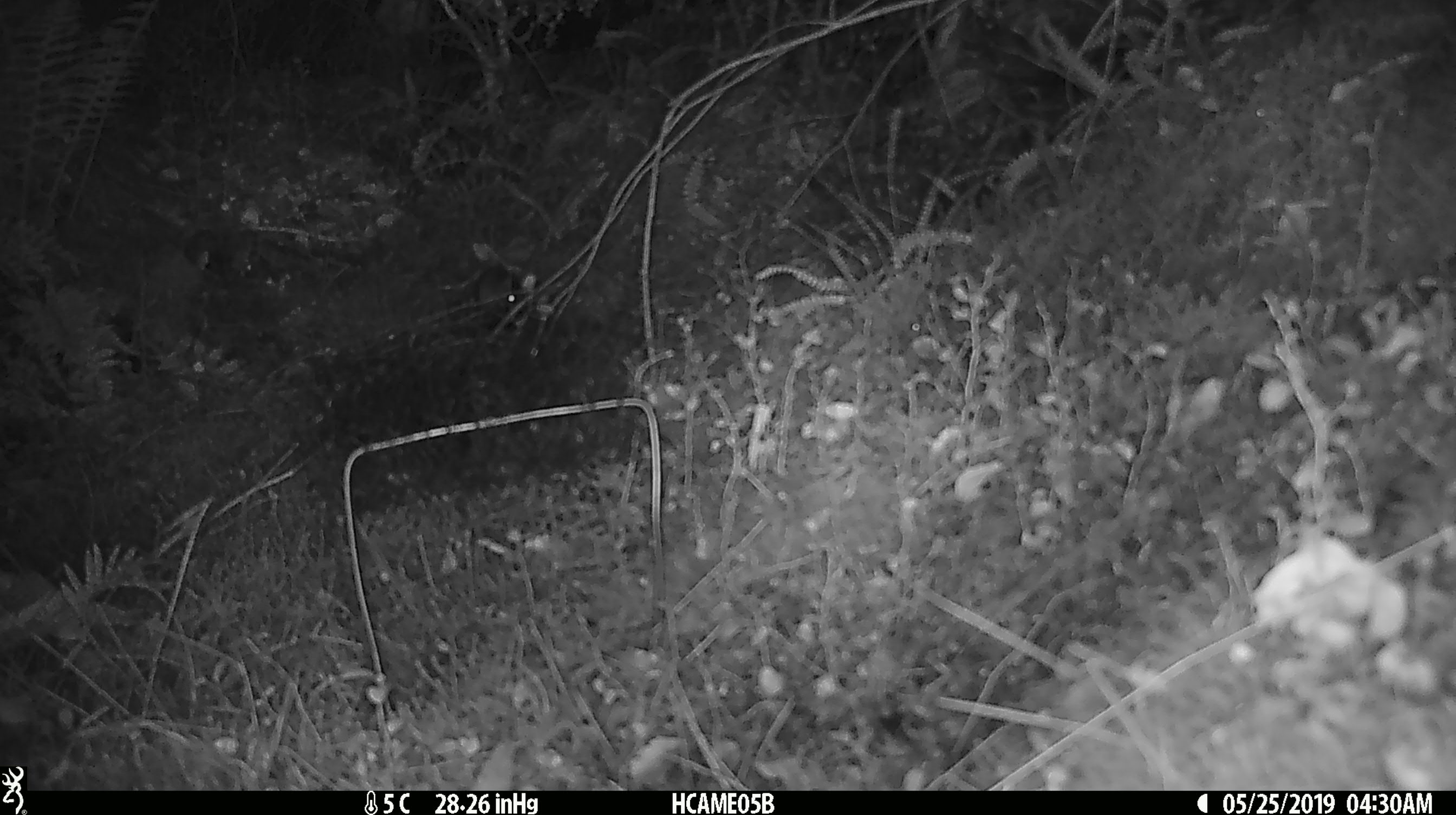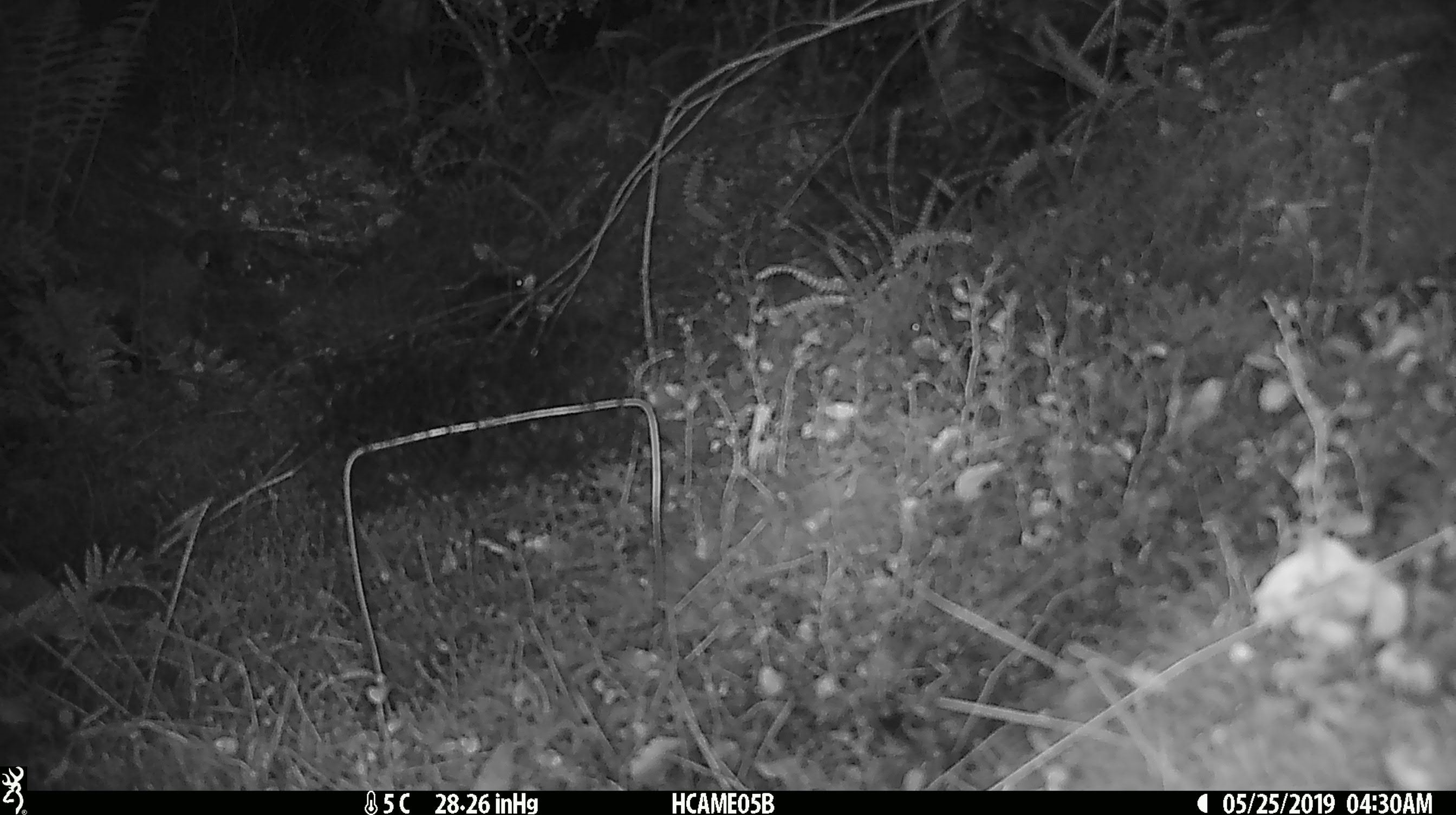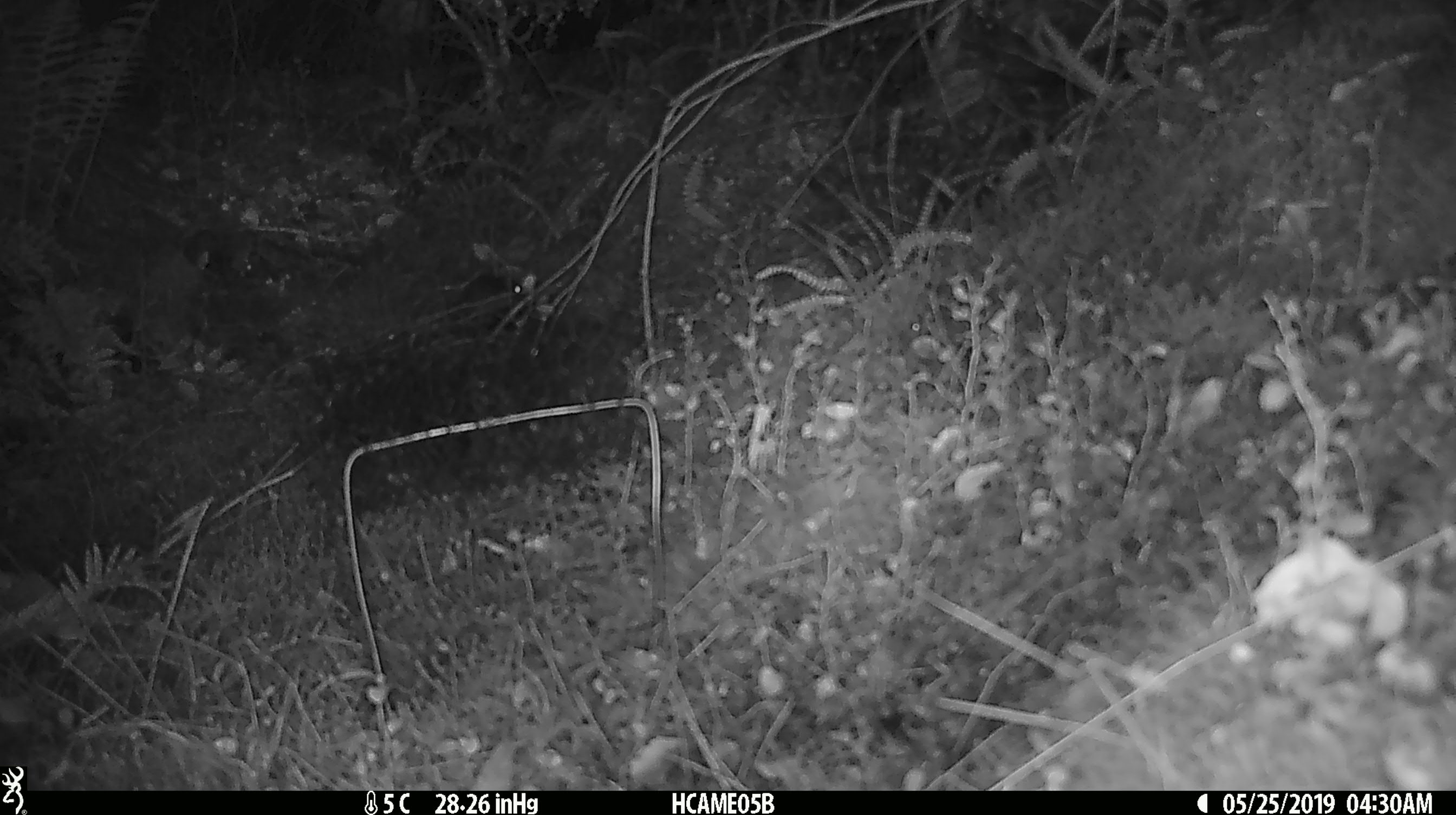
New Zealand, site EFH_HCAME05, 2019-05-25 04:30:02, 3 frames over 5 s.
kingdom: Animalia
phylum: Chordata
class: Mammalia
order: Rodentia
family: Muridae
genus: Mus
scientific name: Mus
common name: mouse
Mouse (Mus).